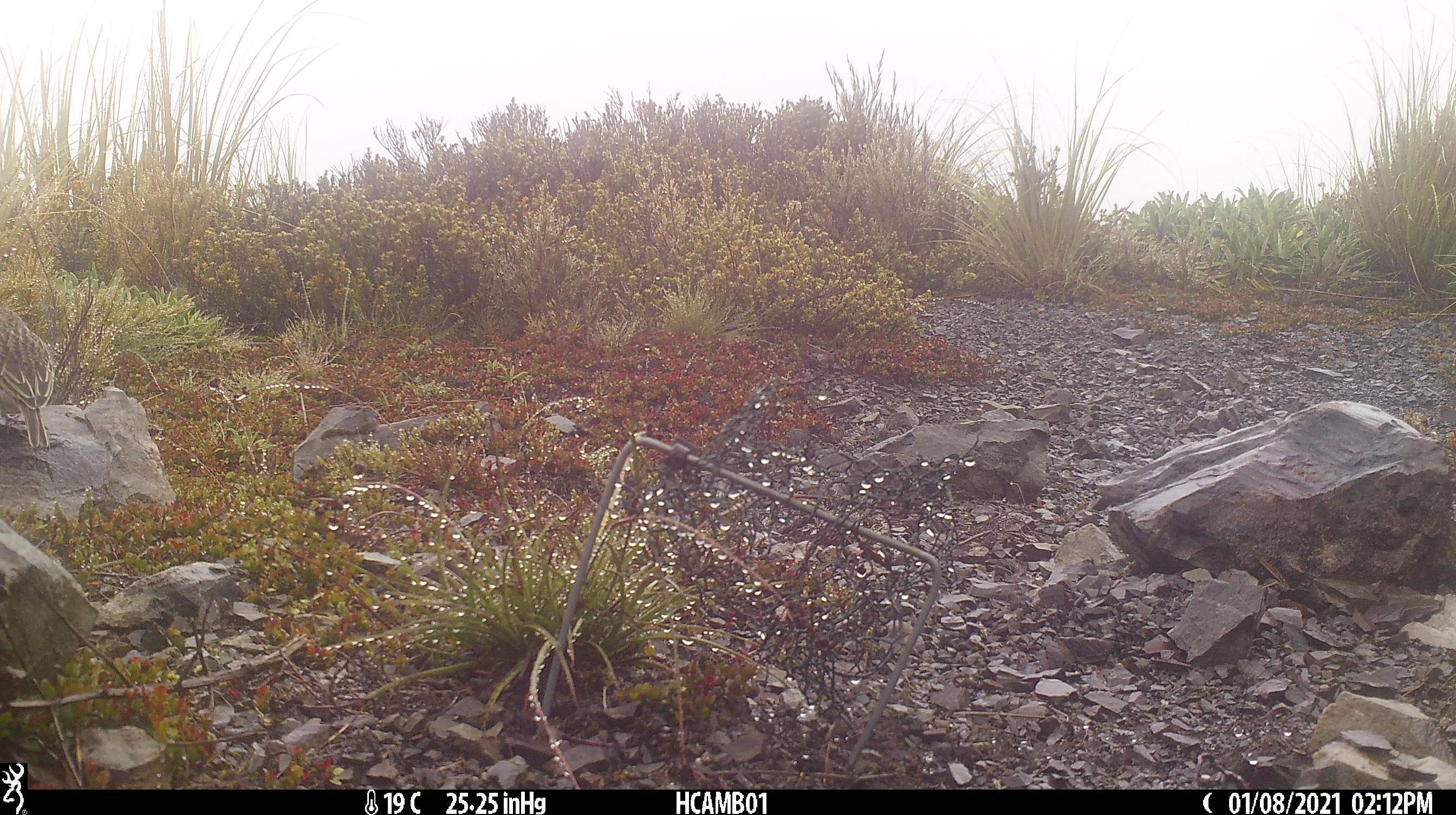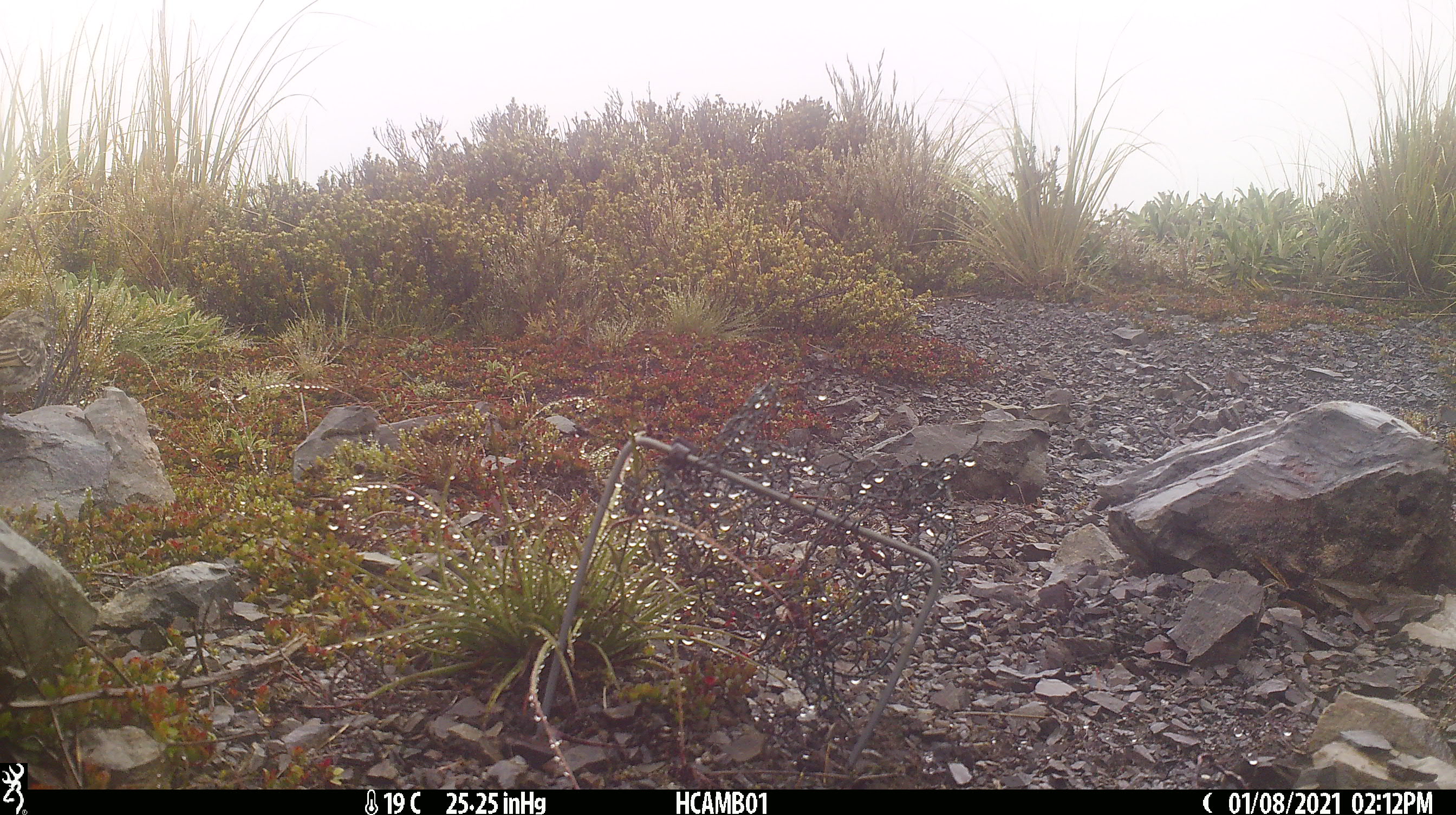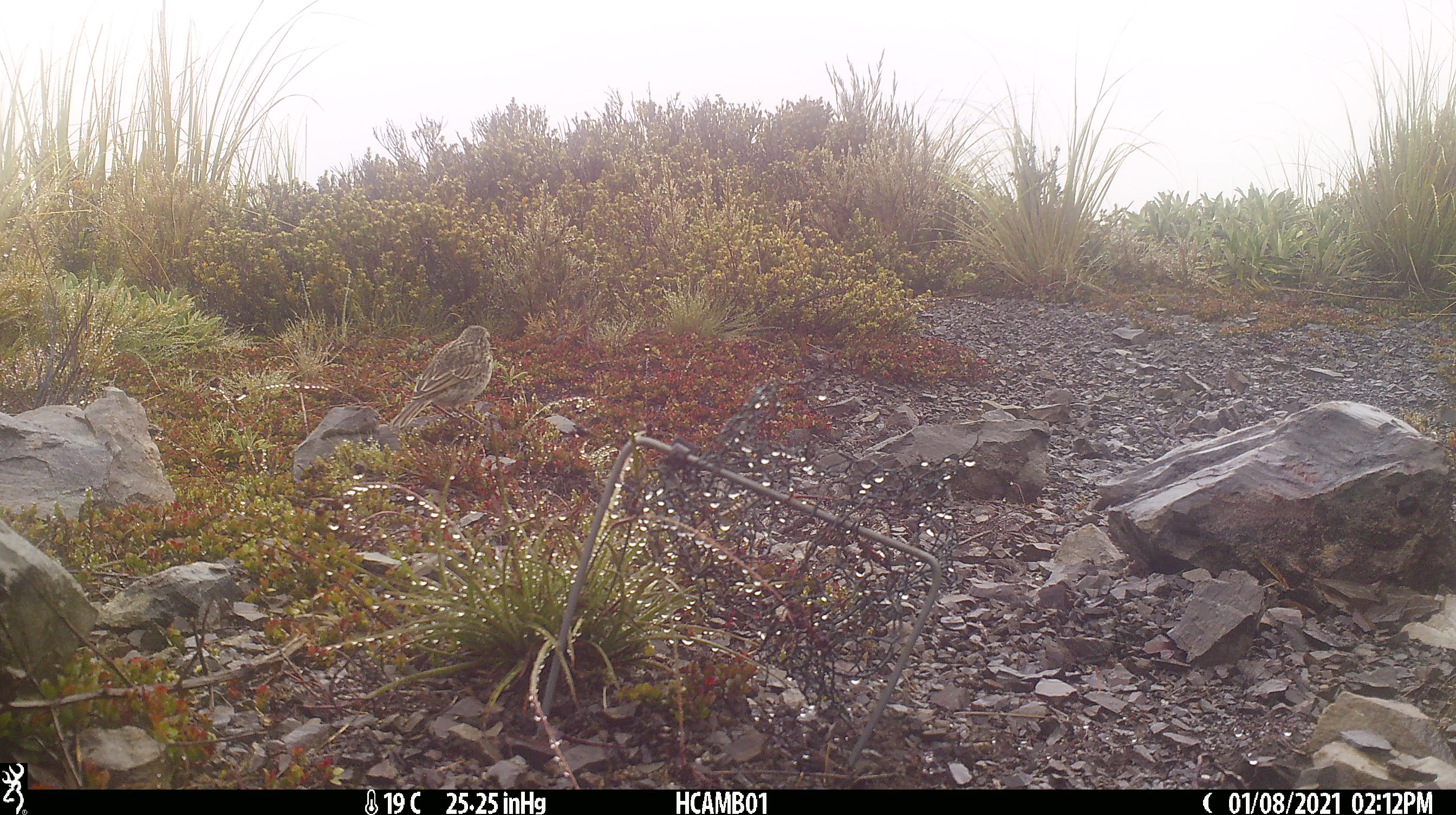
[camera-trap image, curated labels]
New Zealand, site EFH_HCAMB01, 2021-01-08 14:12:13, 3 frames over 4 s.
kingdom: Animalia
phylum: Chordata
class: Aves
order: Passeriformes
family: Motacillidae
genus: Anthus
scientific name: Anthus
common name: pipit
Pipit (Anthus).